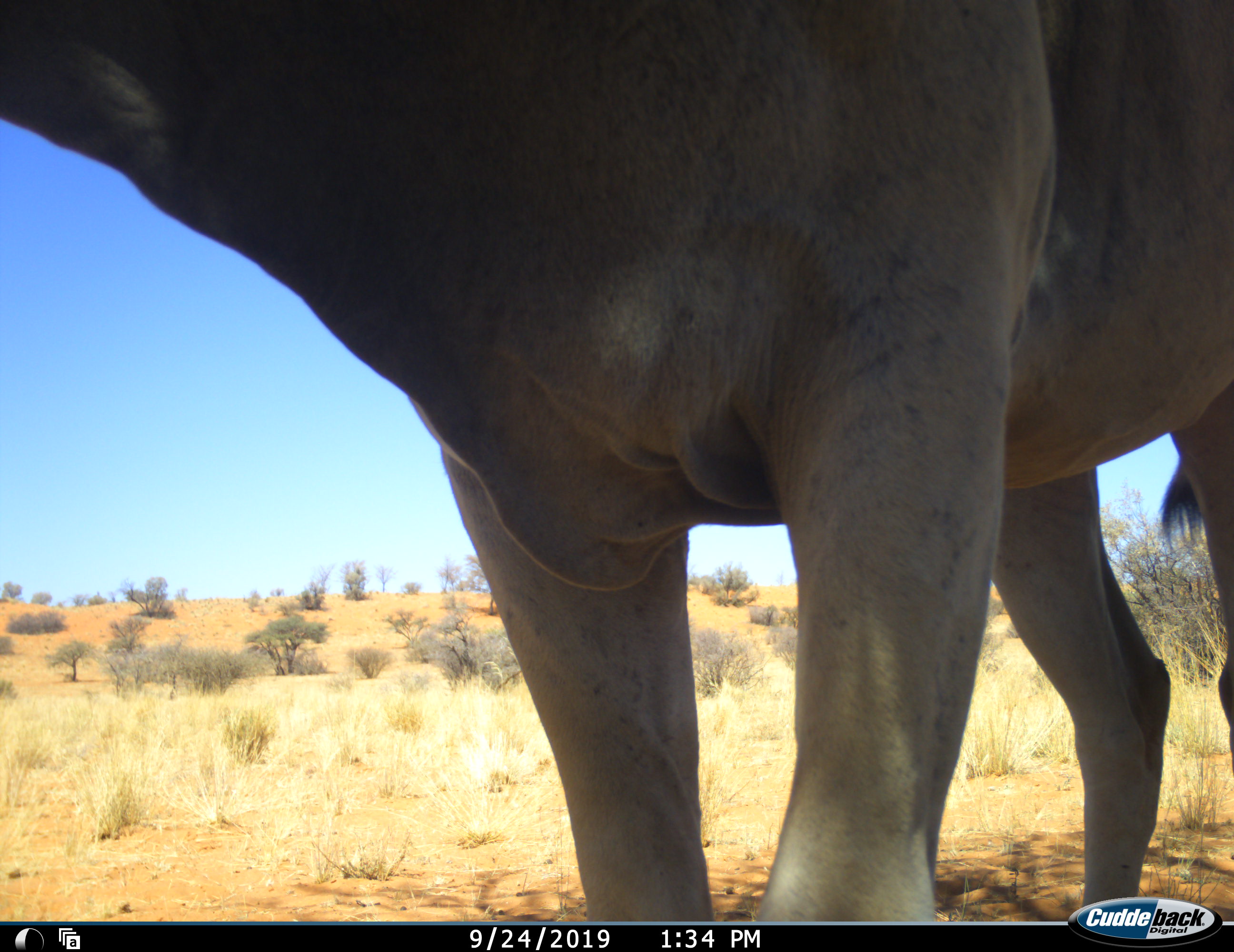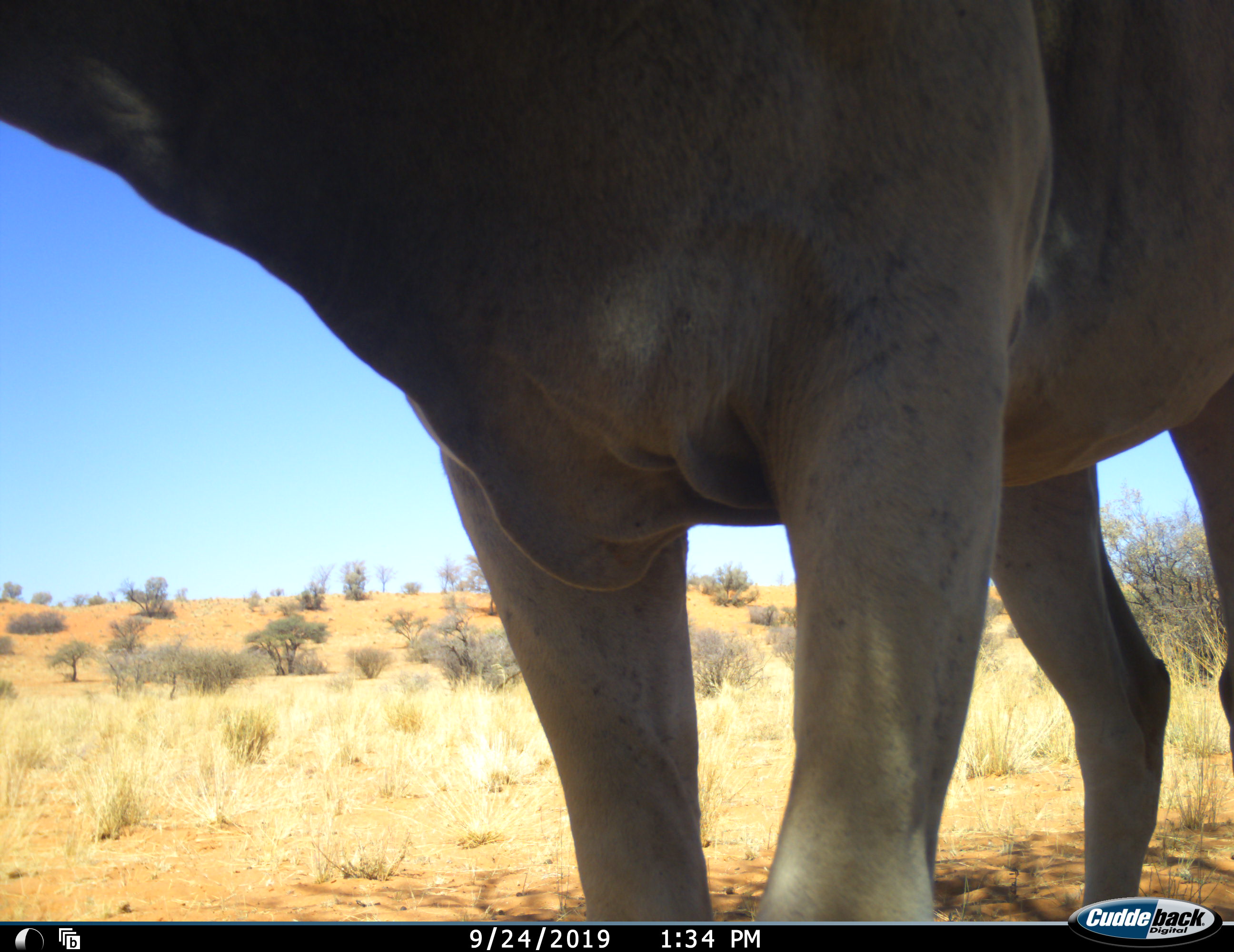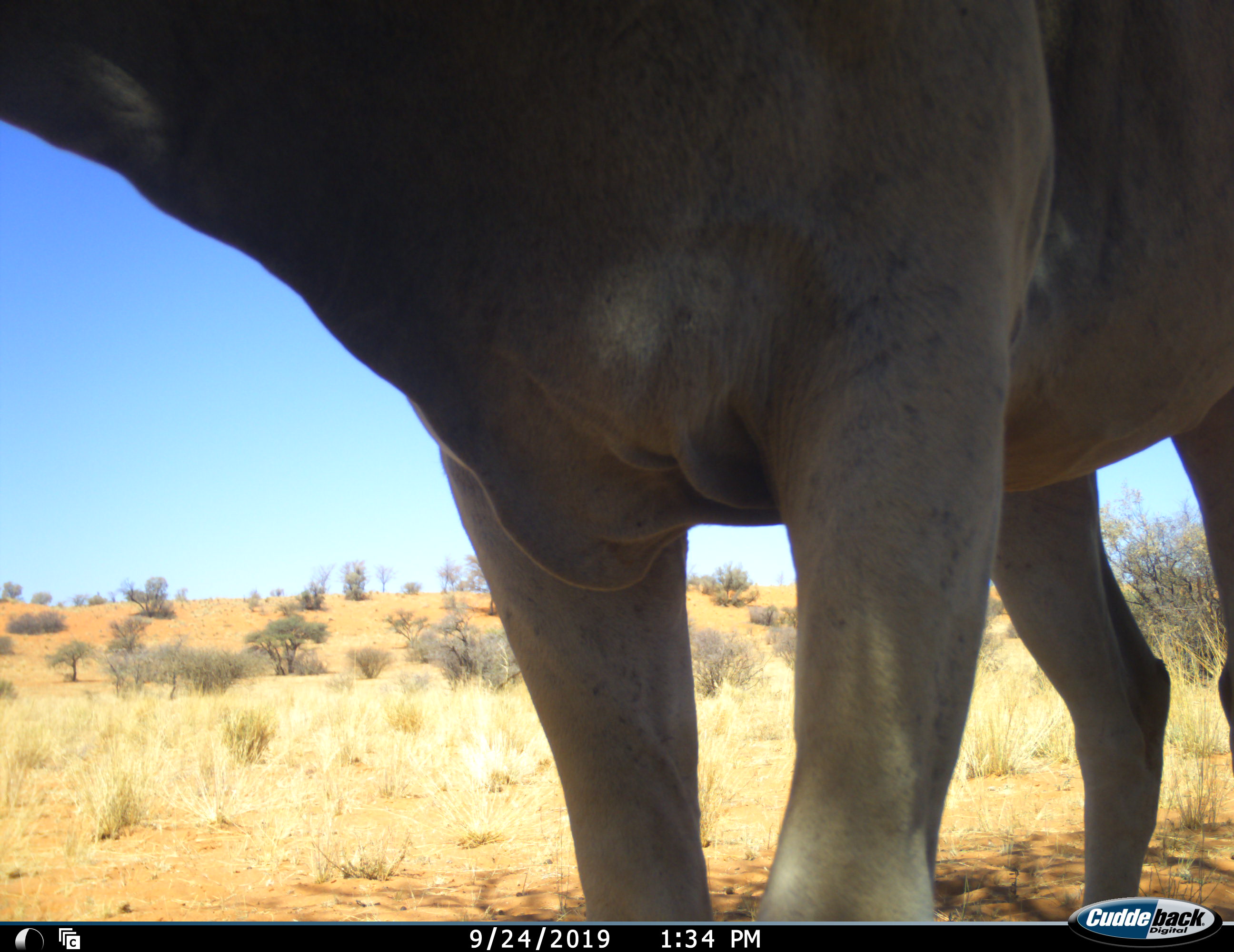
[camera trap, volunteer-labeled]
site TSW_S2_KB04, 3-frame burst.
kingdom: Animalia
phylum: Chordata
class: Mammalia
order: Artiodactyla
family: Bovidae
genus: Tragelaphus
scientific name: Tragelaphus oryx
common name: eland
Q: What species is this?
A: Eland (Tragelaphus oryx).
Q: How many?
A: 1.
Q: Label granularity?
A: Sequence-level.